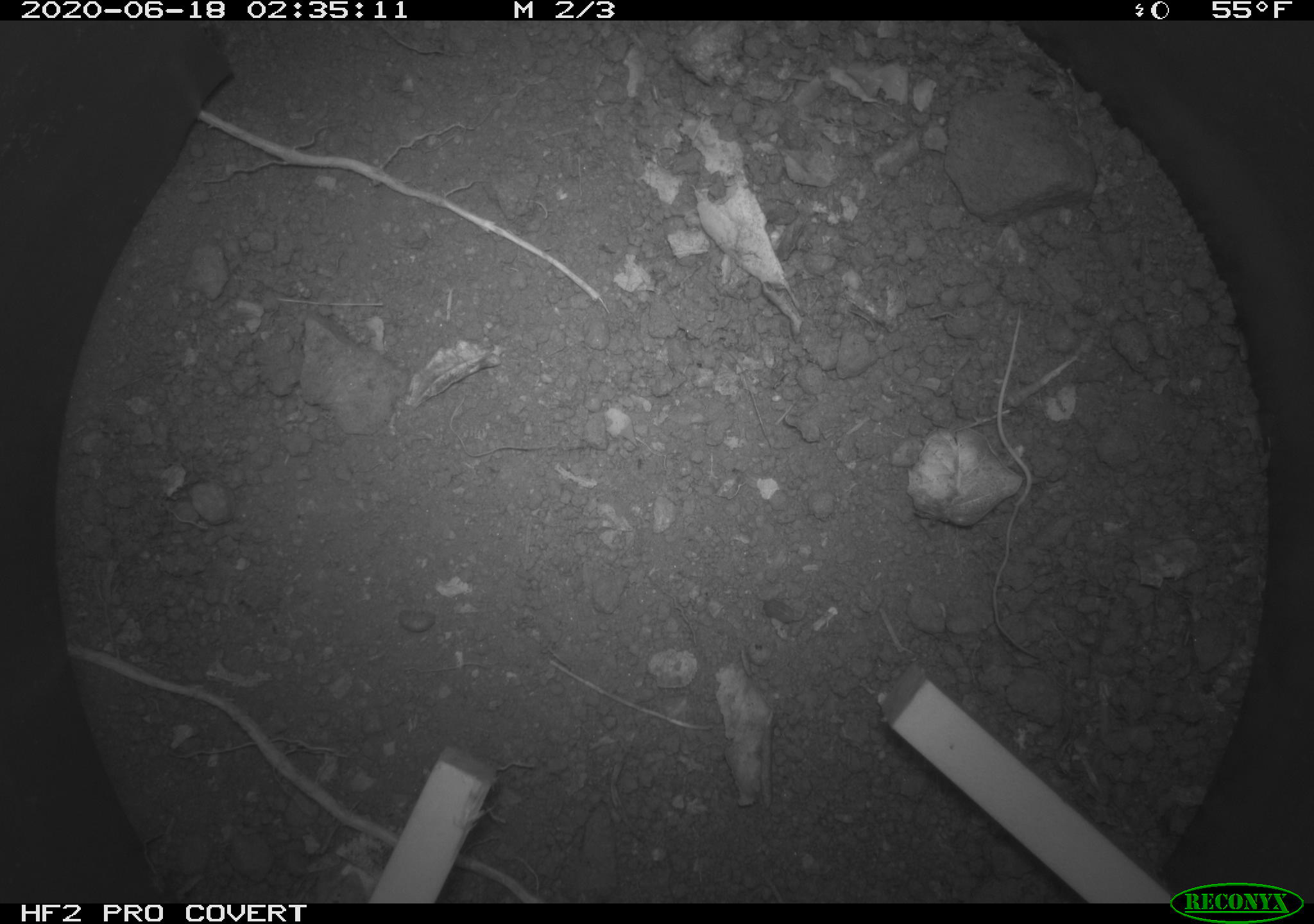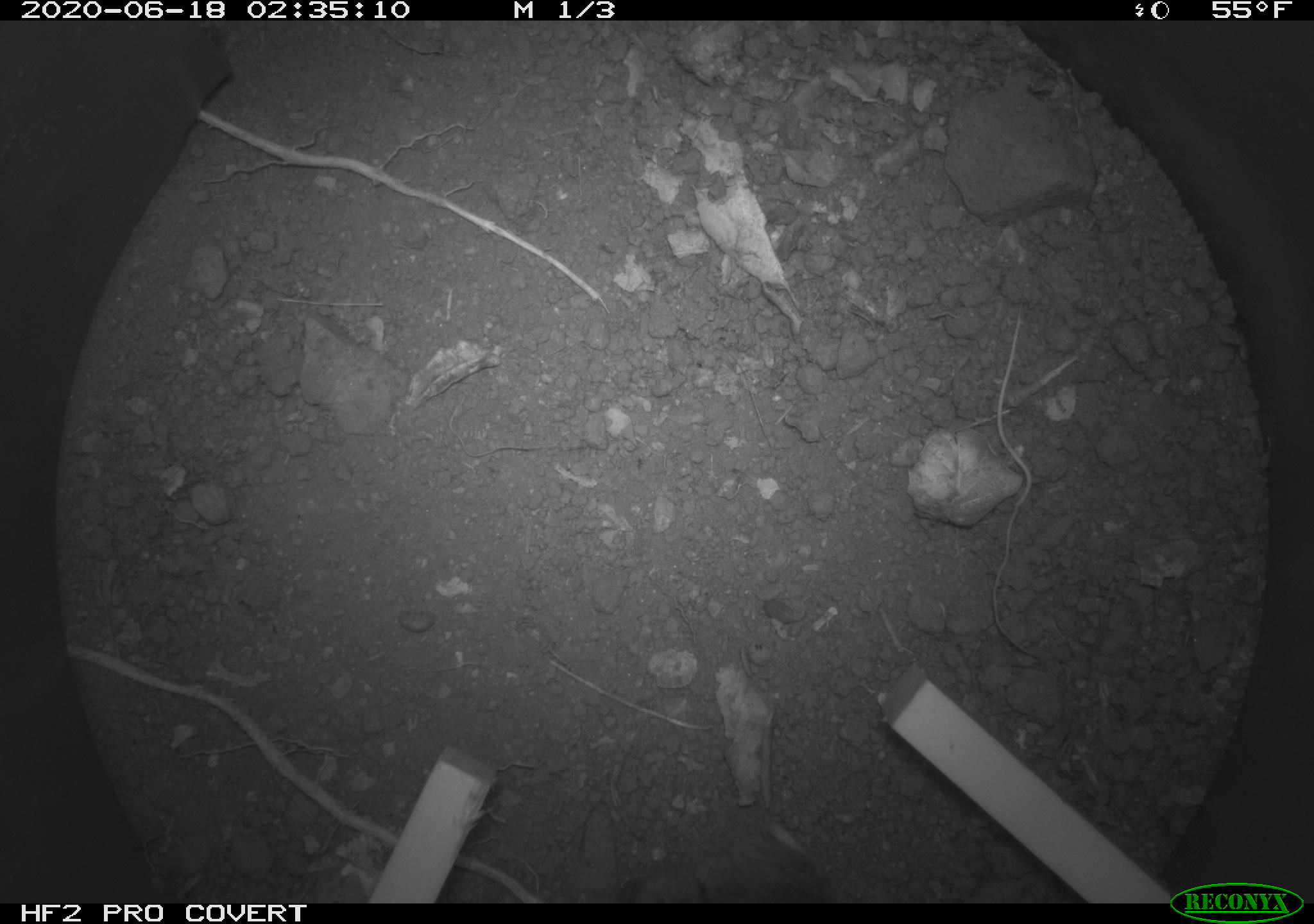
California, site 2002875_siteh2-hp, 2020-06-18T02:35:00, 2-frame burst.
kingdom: Animalia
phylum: Chordata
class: Mammalia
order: Rodentia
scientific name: Rodentia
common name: mouse species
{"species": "mouse species (Rodentia)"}